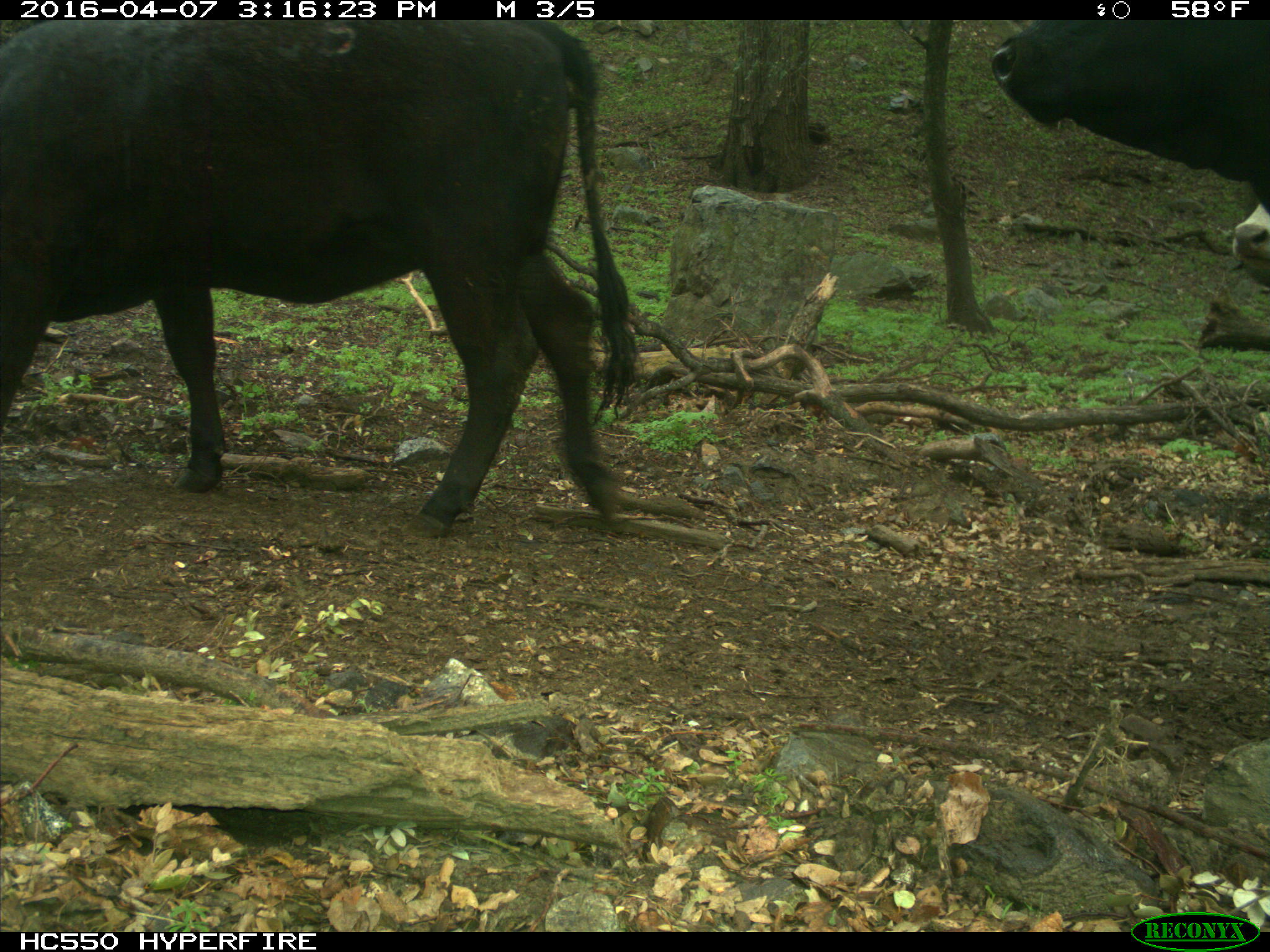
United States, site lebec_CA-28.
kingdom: Animalia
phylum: Chordata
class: Mammalia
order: Artiodactyla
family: Bovidae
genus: Bos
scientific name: Bos taurus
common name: domestic cow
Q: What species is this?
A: Bos taurus (domestic cow).